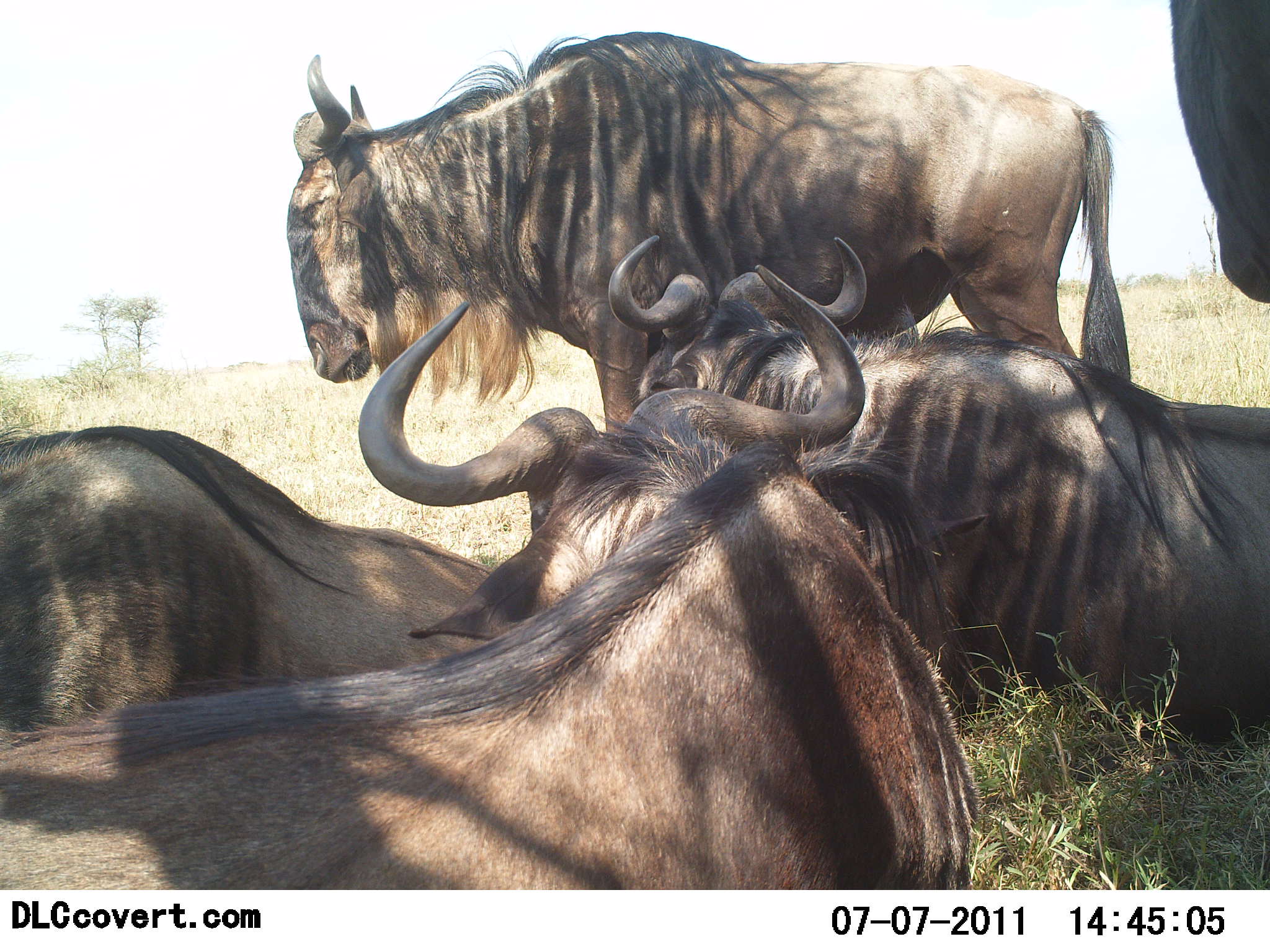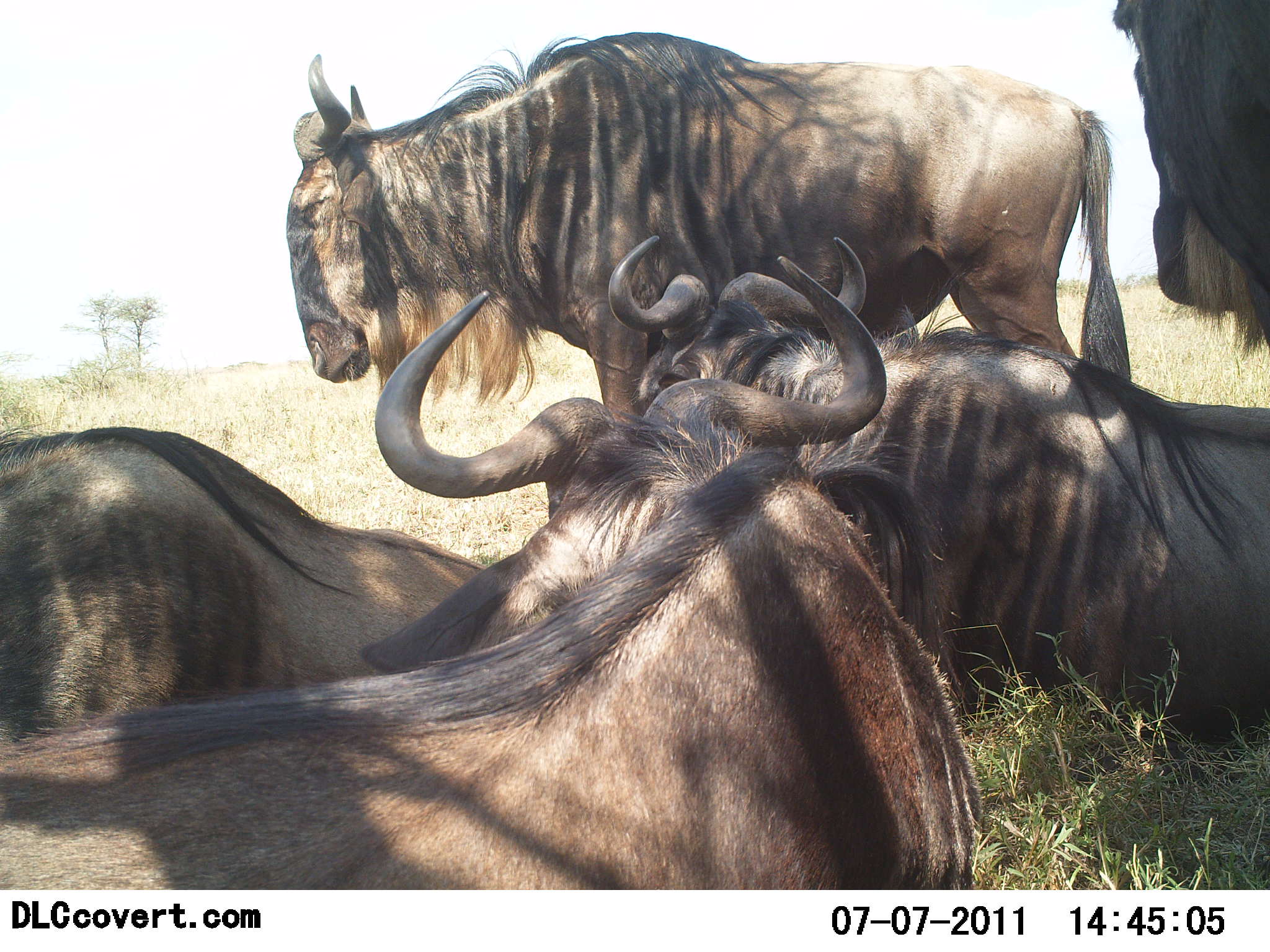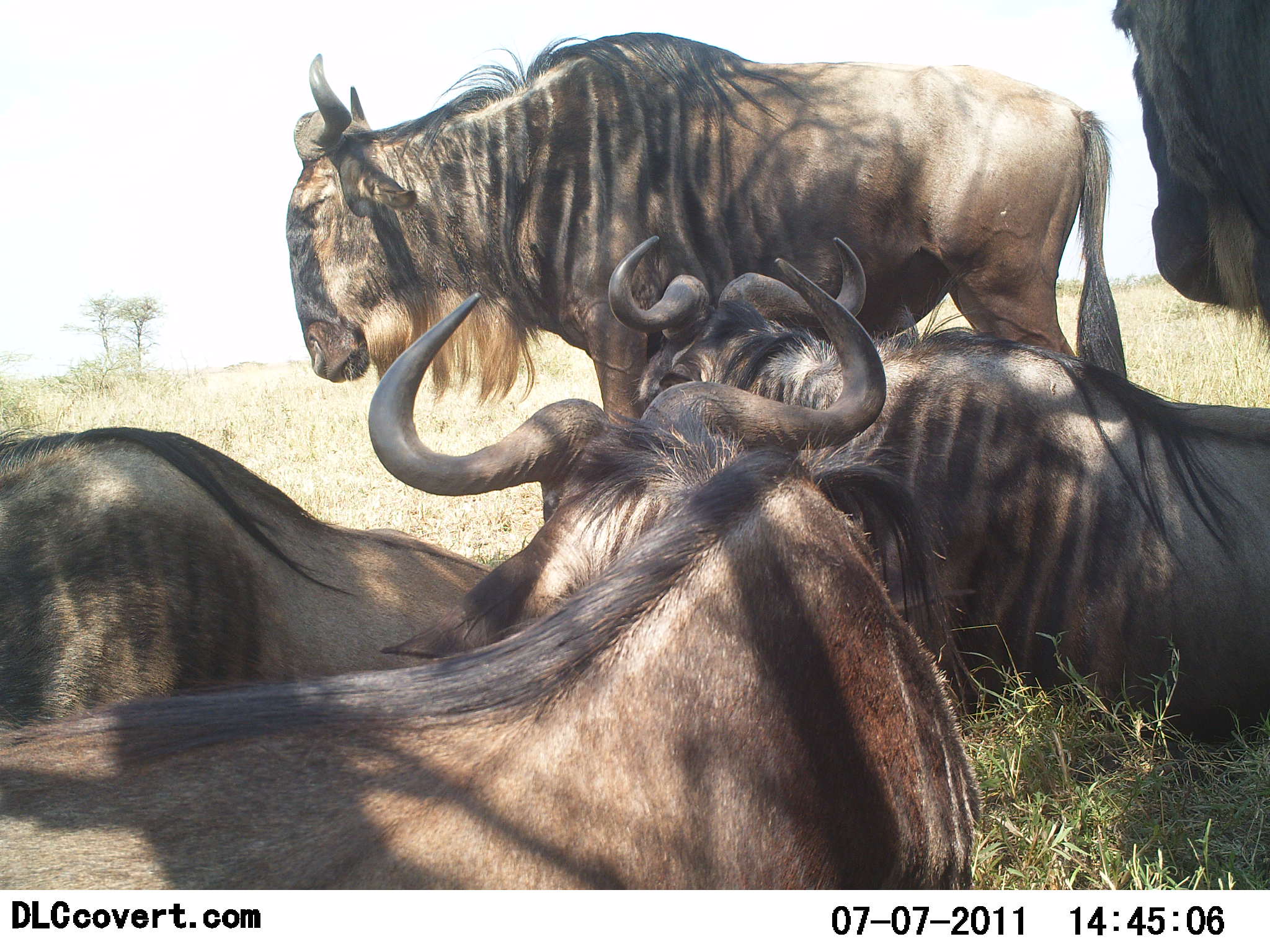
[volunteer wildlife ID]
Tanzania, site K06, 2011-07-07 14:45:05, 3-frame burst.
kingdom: Animalia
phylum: Chordata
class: Mammalia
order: Artiodactyla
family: Bovidae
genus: Connochaetes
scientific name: Connochaetes taurinus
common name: blue wildebeest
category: wildebeest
Wildebeest (blue wildebeest) (Connochaetes taurinus), count 5. Behavior (volunteer vote fractions): standing 45%, resting 100%, moving 0%, interacting 0%. Young present (vote fraction): 0%. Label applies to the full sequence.